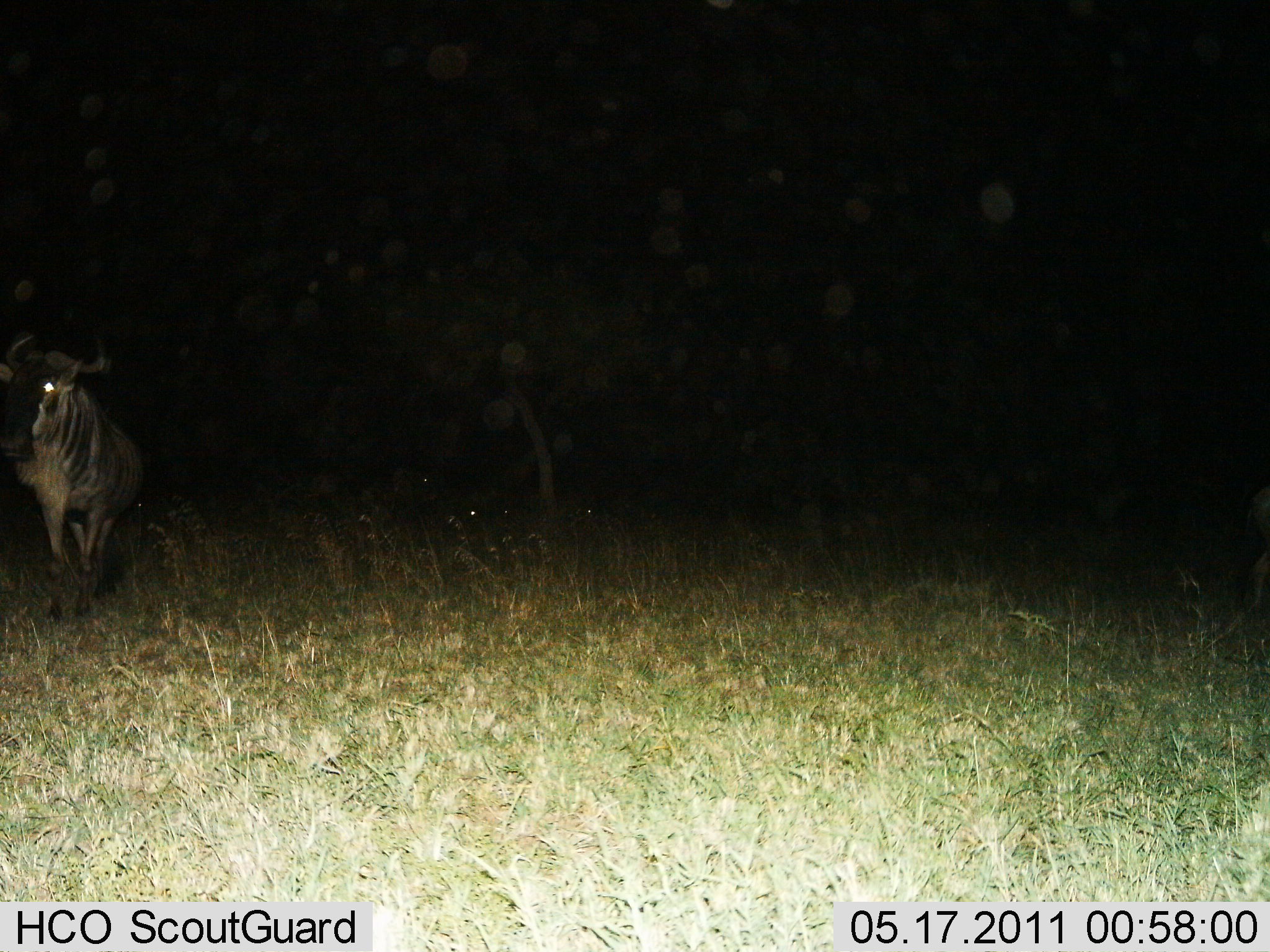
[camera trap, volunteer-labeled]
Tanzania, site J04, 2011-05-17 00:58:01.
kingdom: Animalia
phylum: Chordata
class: Mammalia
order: Artiodactyla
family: Bovidae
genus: Connochaetes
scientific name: Connochaetes taurinus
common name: blue wildebeest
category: wildebeest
Wildebeest (blue wildebeest) (Connochaetes taurinus), count 1. Behavior (volunteer vote fractions): standing 75%, resting 0%, moving 25%, interacting 0%. Young present (vote fraction): 0%. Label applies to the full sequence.